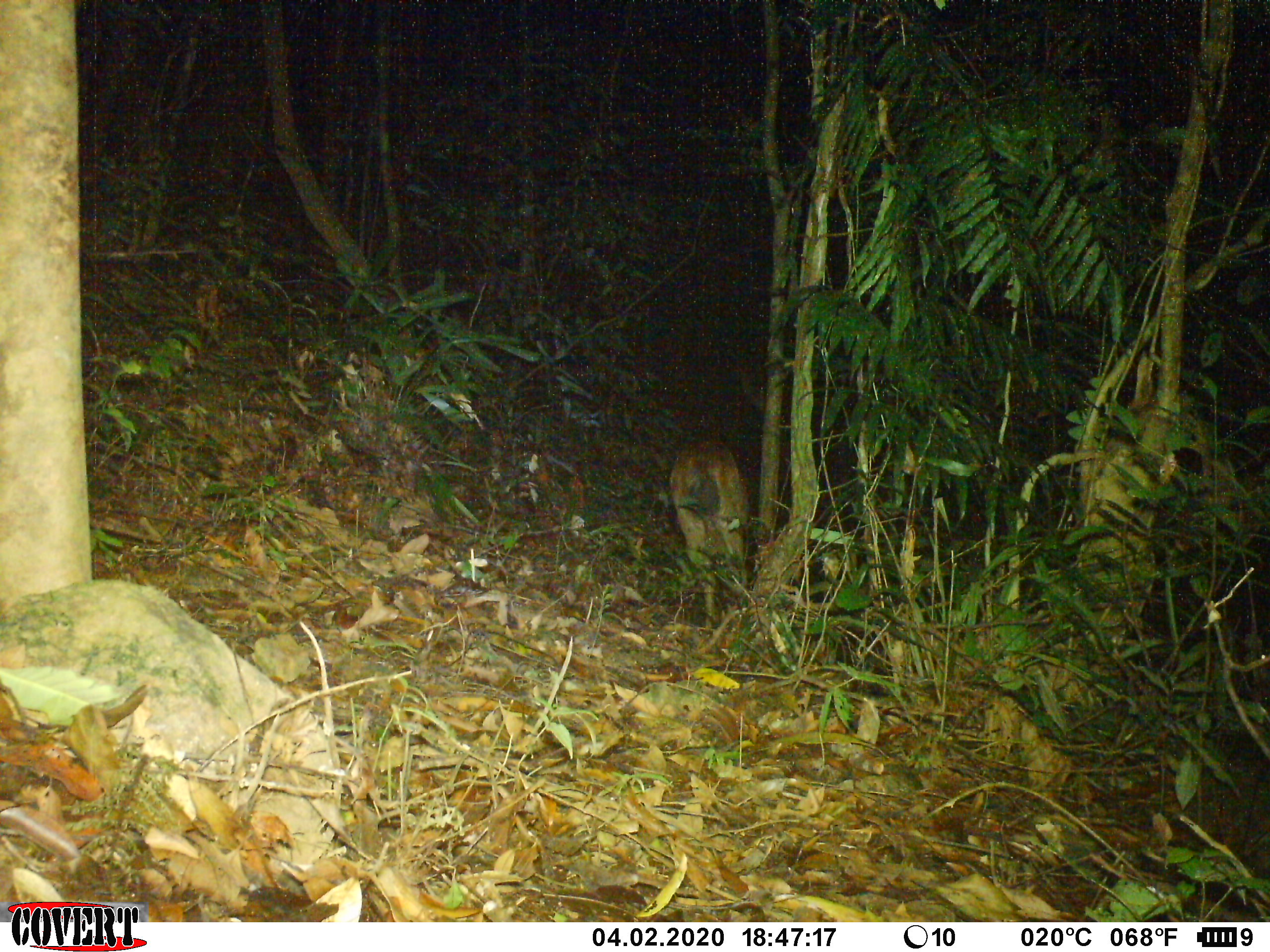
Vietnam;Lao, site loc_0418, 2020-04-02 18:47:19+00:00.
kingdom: Animalia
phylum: Chordata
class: Mammalia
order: Artiodactyla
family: Cervidae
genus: Rusa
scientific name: Rusa unicolor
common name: sambar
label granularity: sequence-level